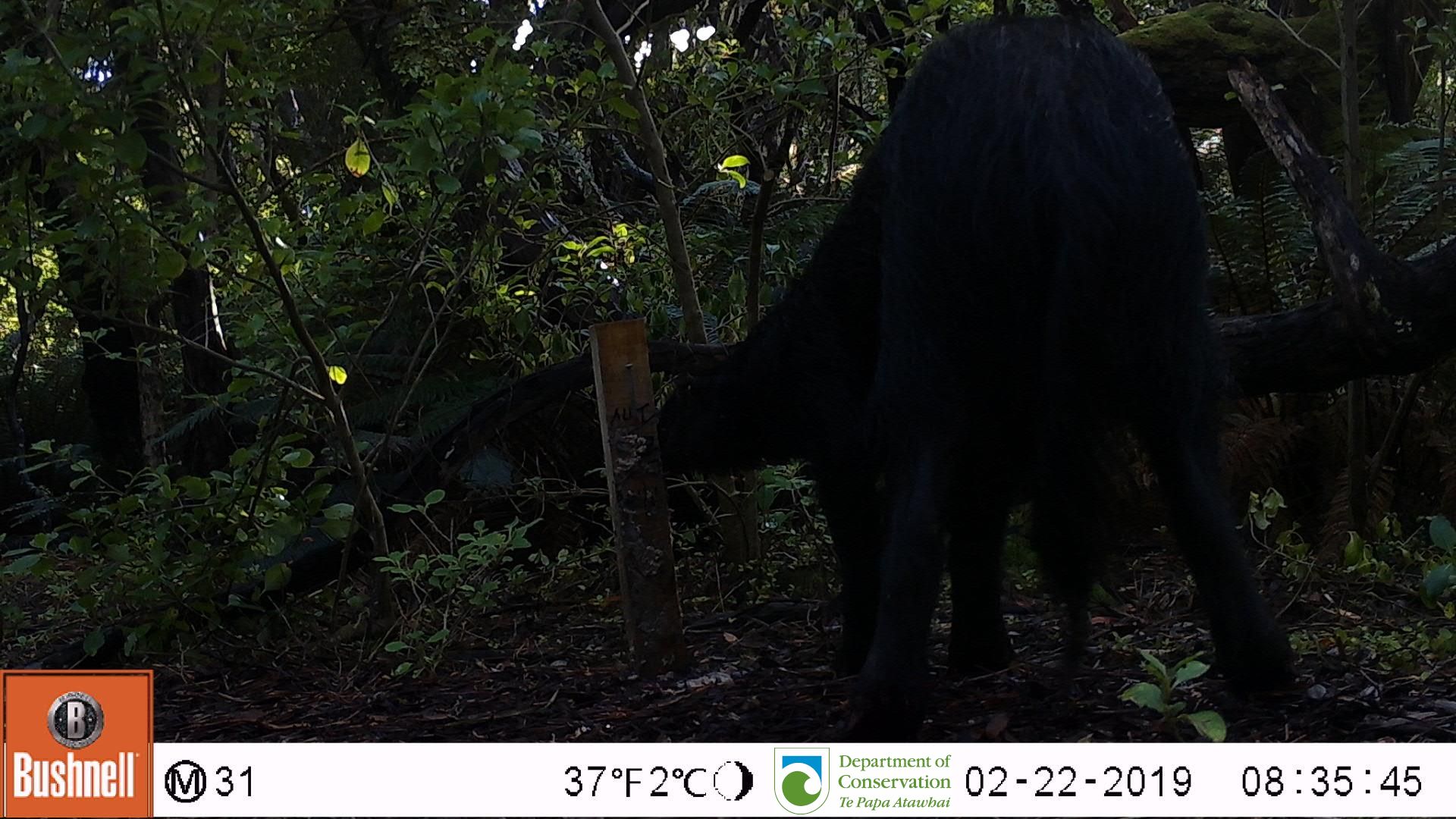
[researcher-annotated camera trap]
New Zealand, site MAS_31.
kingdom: Animalia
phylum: Chordata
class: Mammalia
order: Artiodactyla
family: Suidae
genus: Sus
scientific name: Sus scrofa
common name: pig